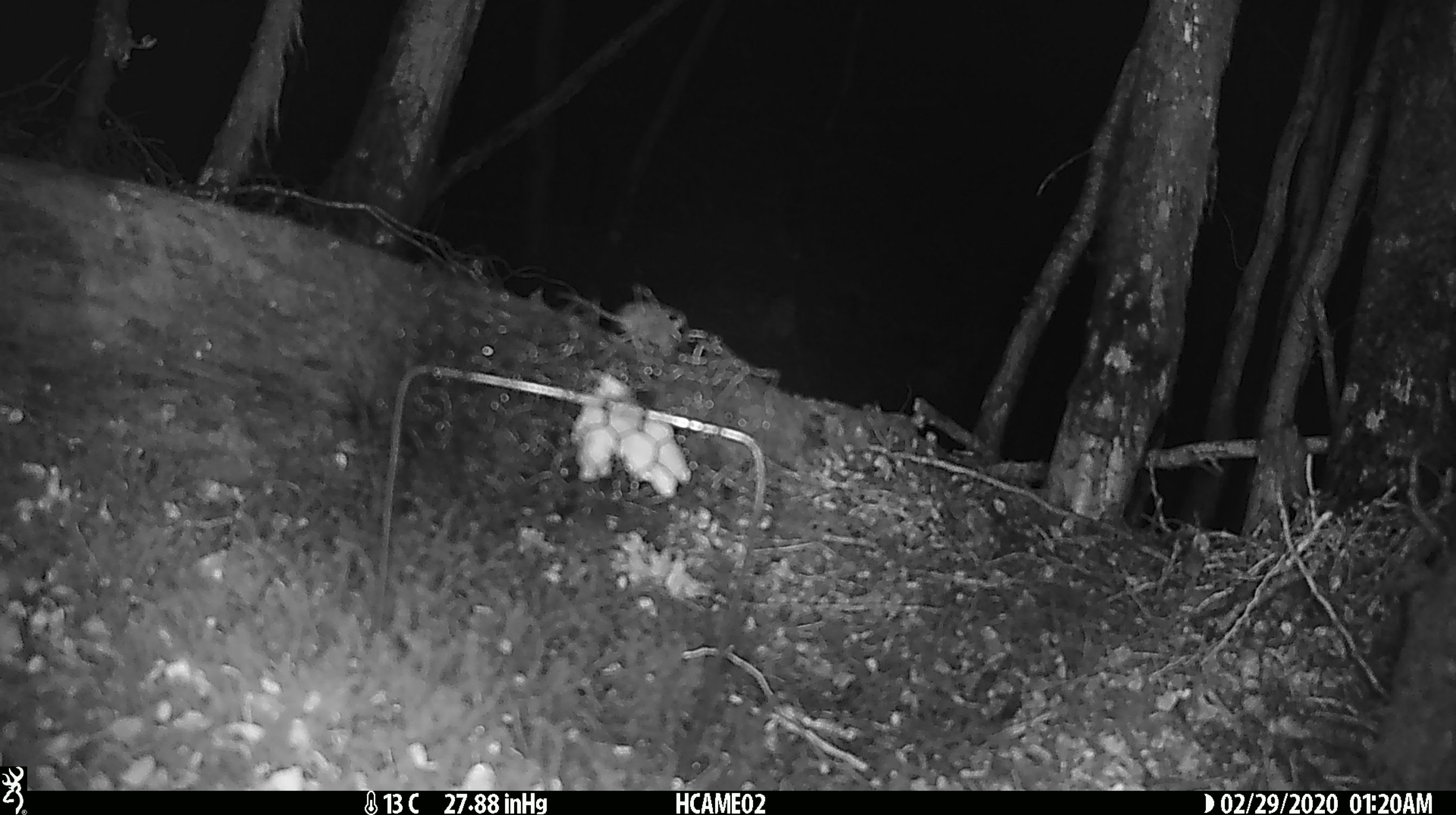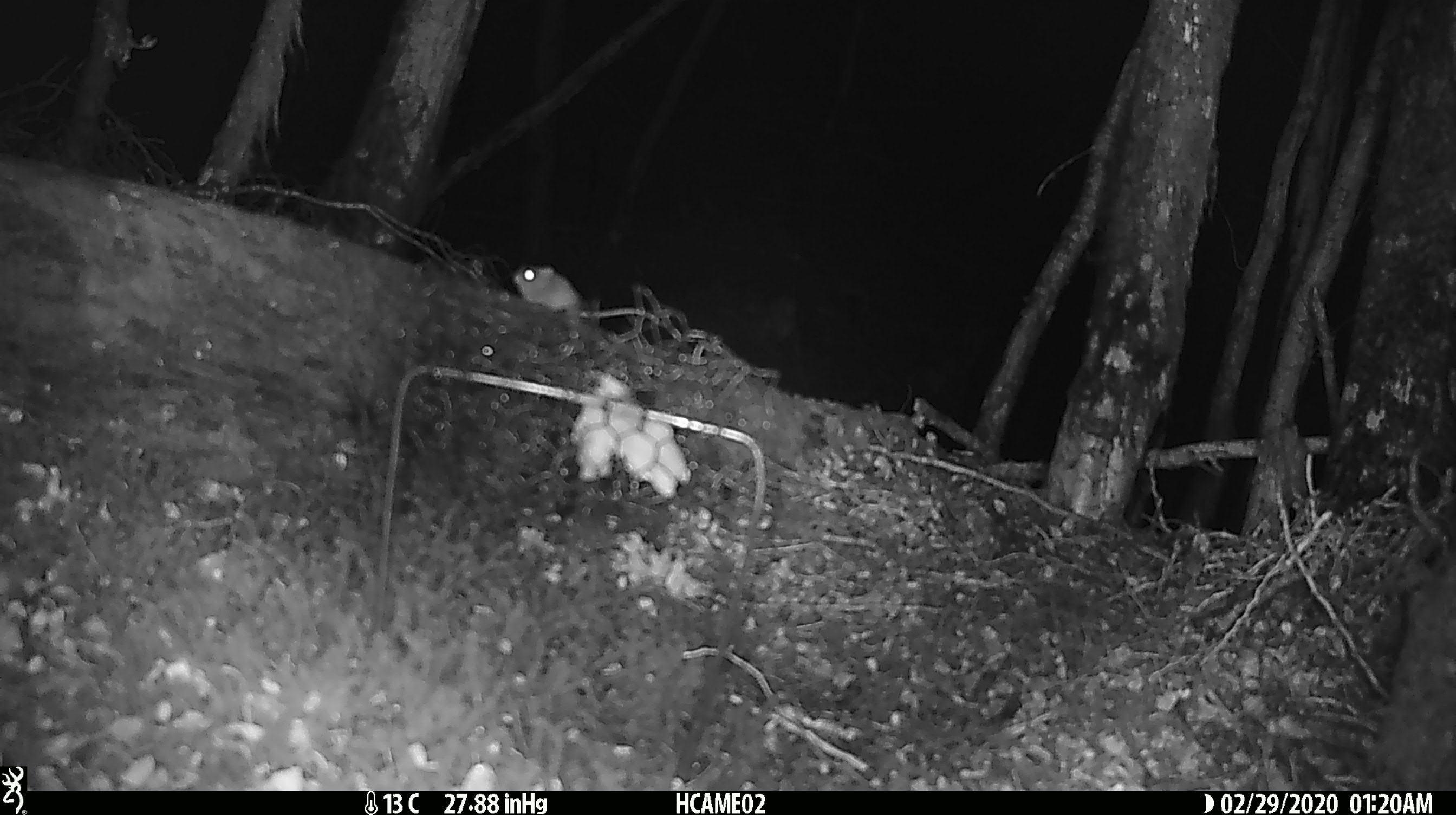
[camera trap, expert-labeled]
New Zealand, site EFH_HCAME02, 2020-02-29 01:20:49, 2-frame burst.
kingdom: Animalia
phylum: Chordata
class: Mammalia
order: Rodentia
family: Muridae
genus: Mus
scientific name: Mus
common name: mouse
Mouse (Mus).